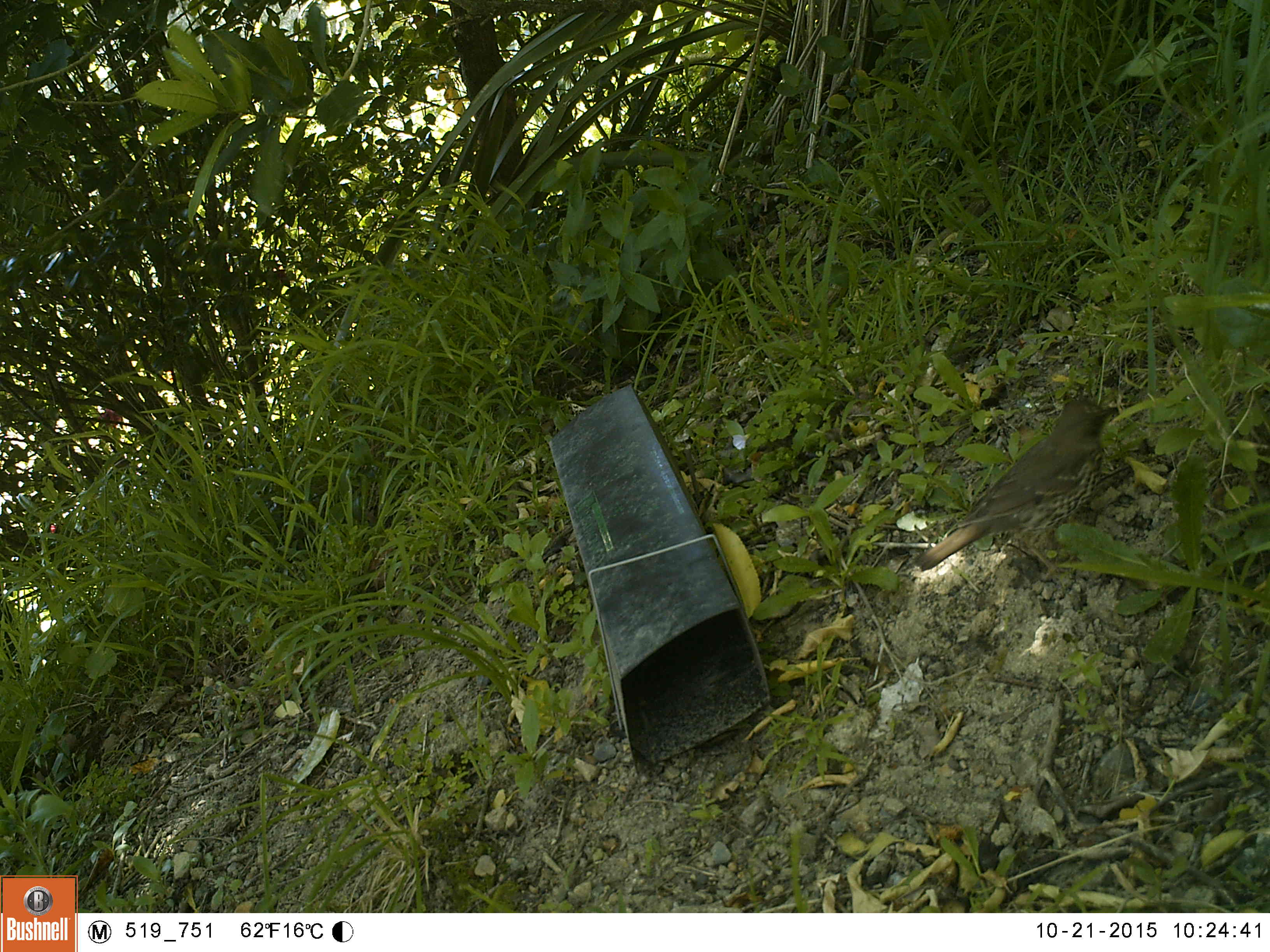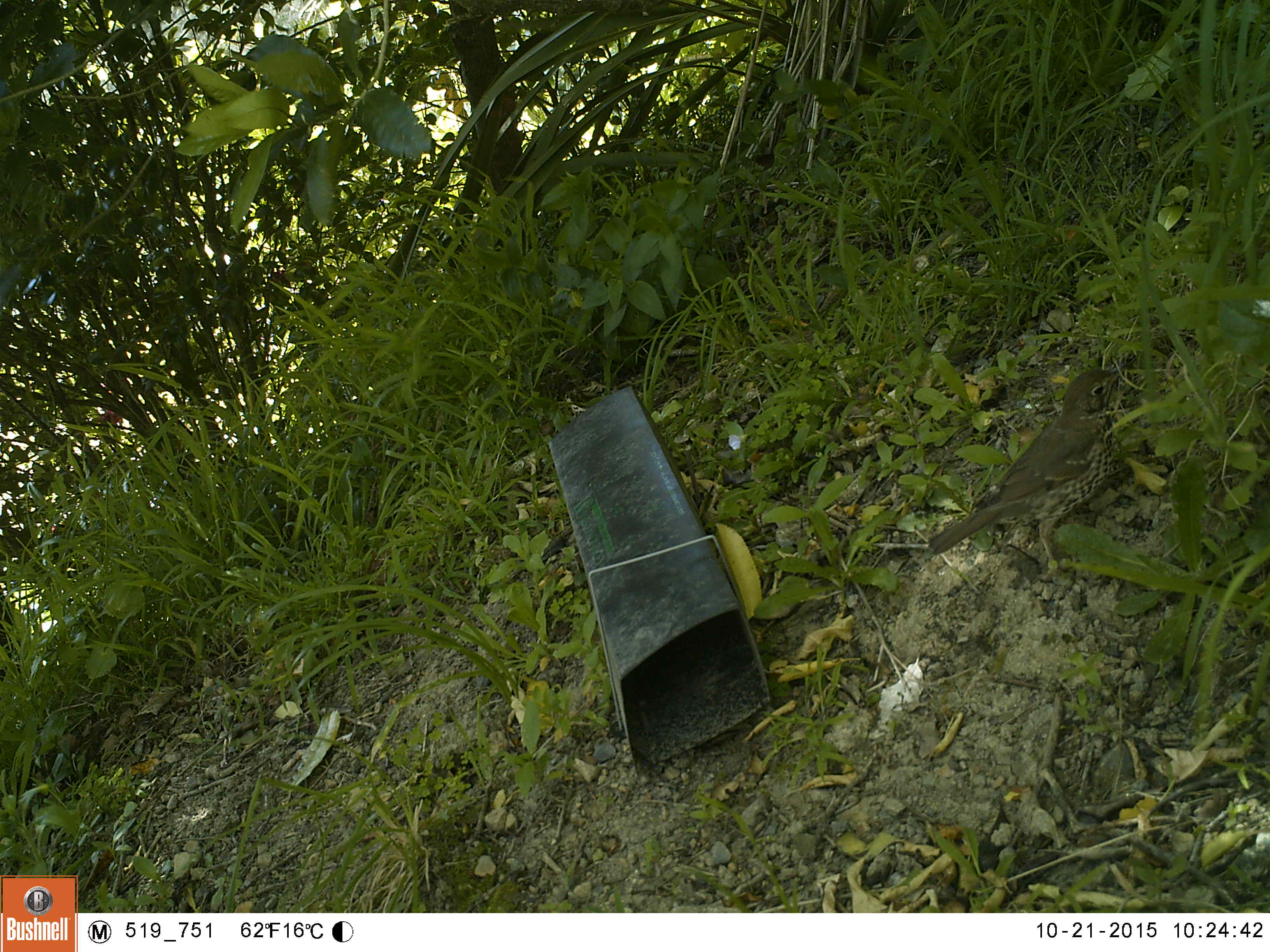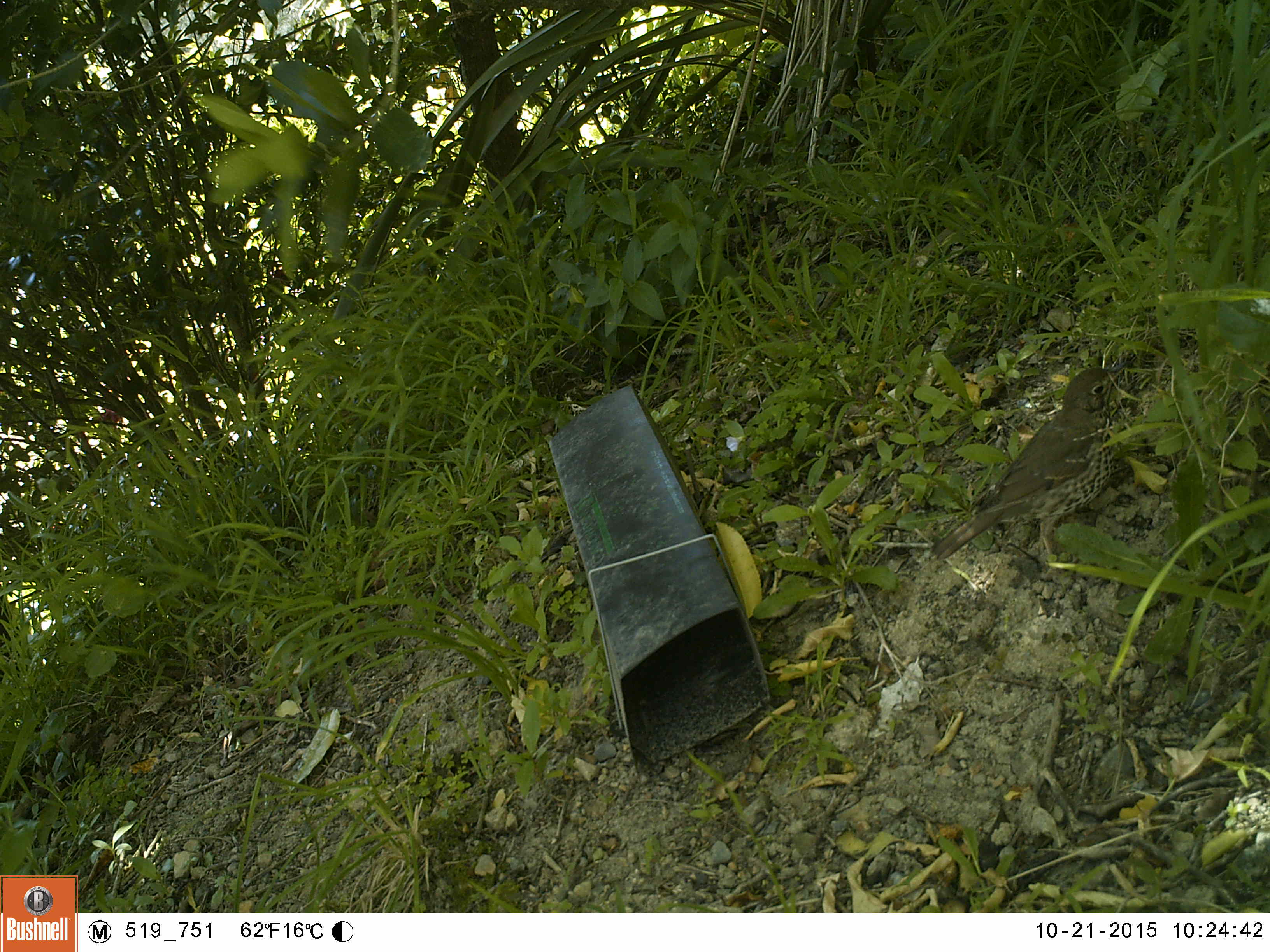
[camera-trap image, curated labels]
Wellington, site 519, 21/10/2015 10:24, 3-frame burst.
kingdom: Animalia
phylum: Chordata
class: Aves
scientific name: Aves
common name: bird